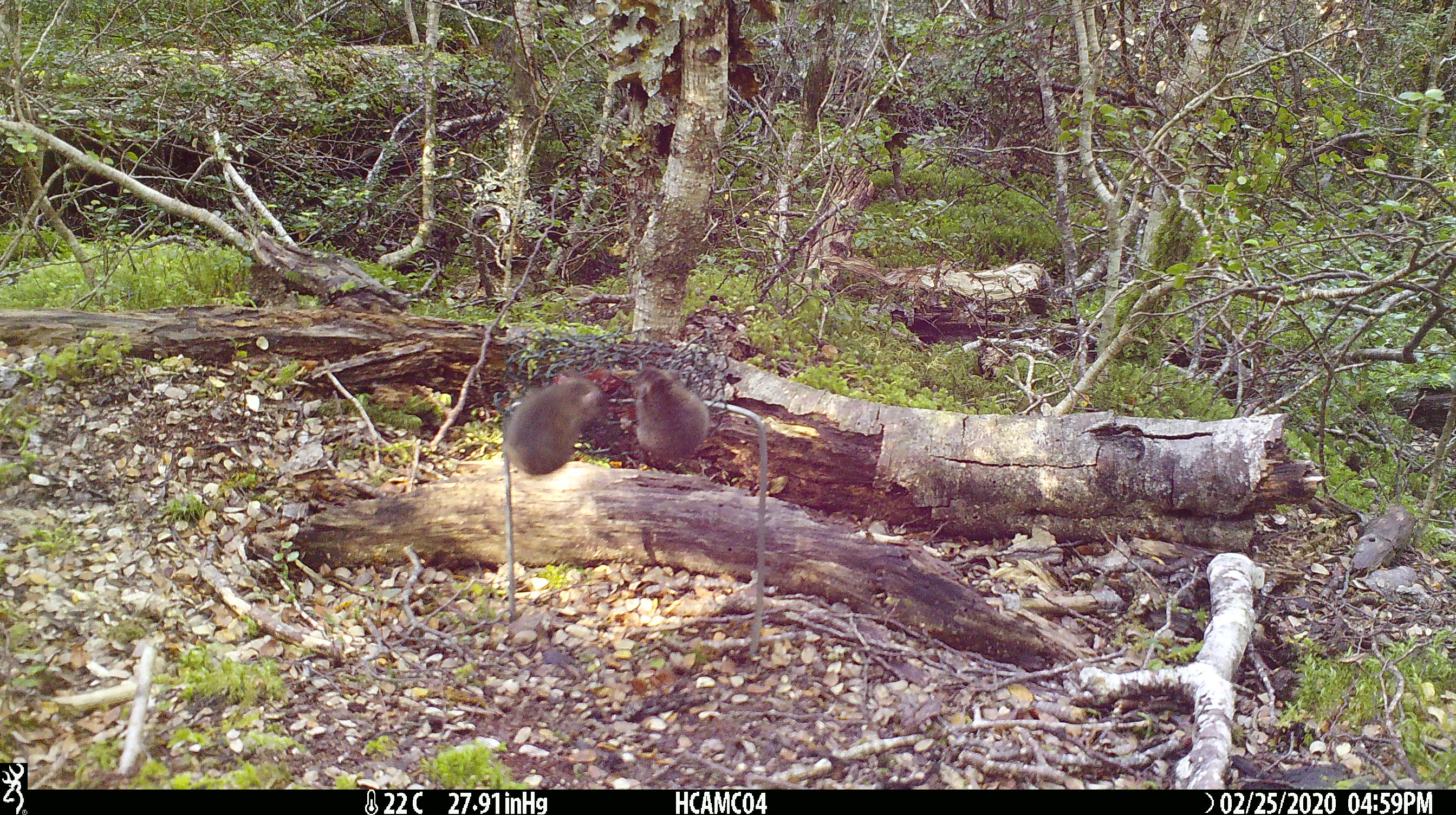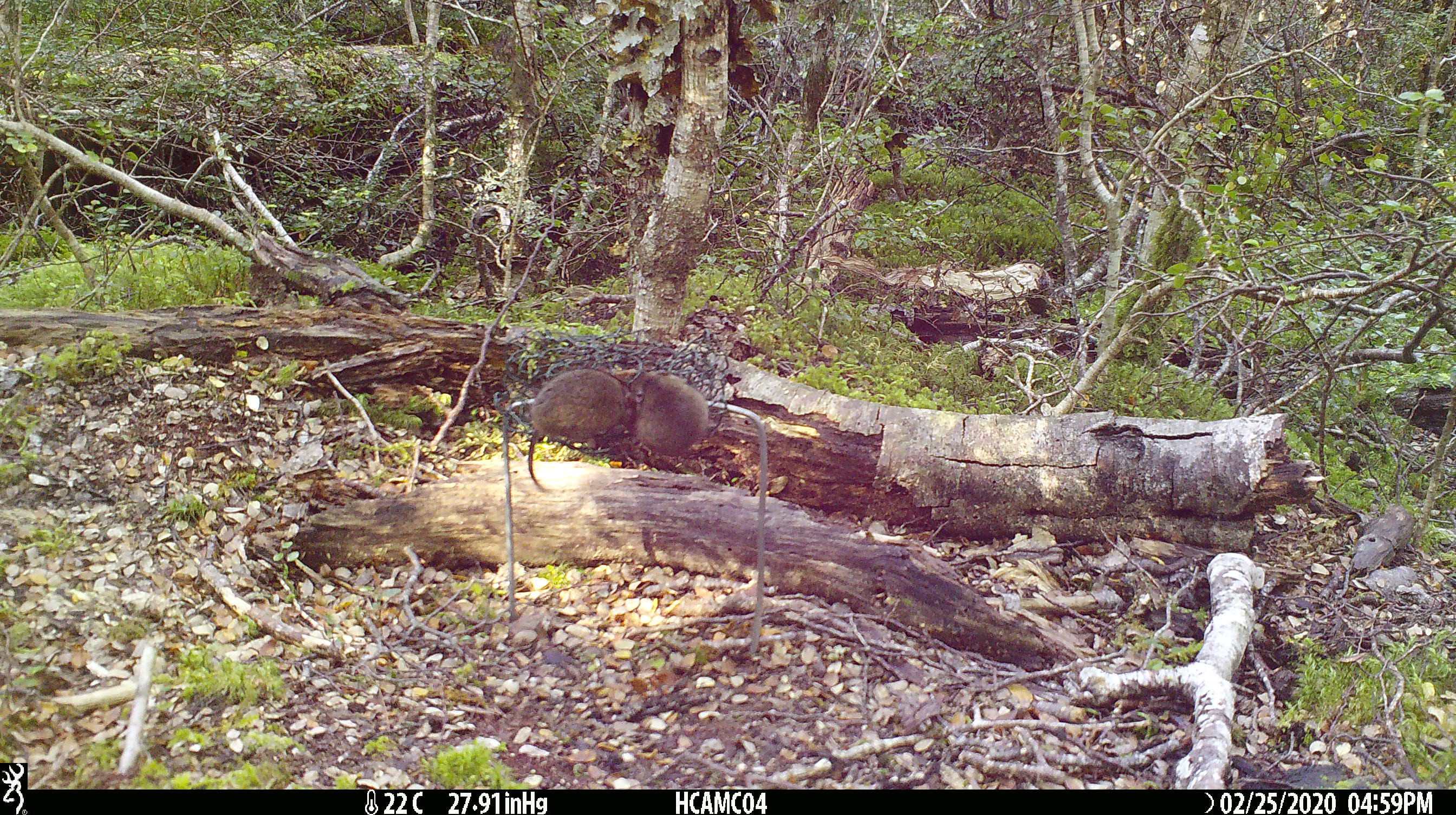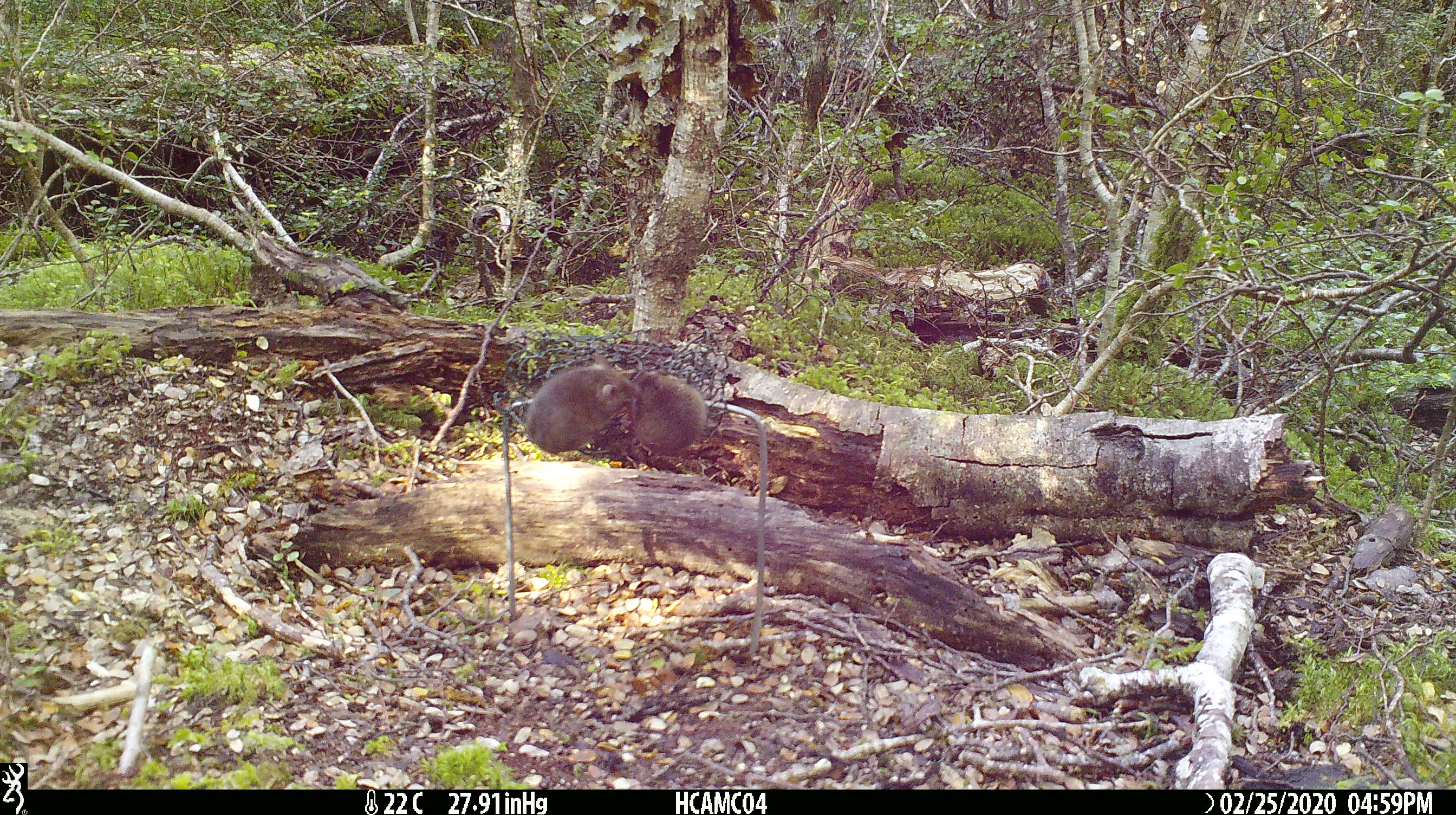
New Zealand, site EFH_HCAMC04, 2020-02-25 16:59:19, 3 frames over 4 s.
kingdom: Animalia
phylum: Chordata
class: Mammalia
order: Rodentia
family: Muridae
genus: Mus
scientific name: Mus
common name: mouse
Mouse (Mus).